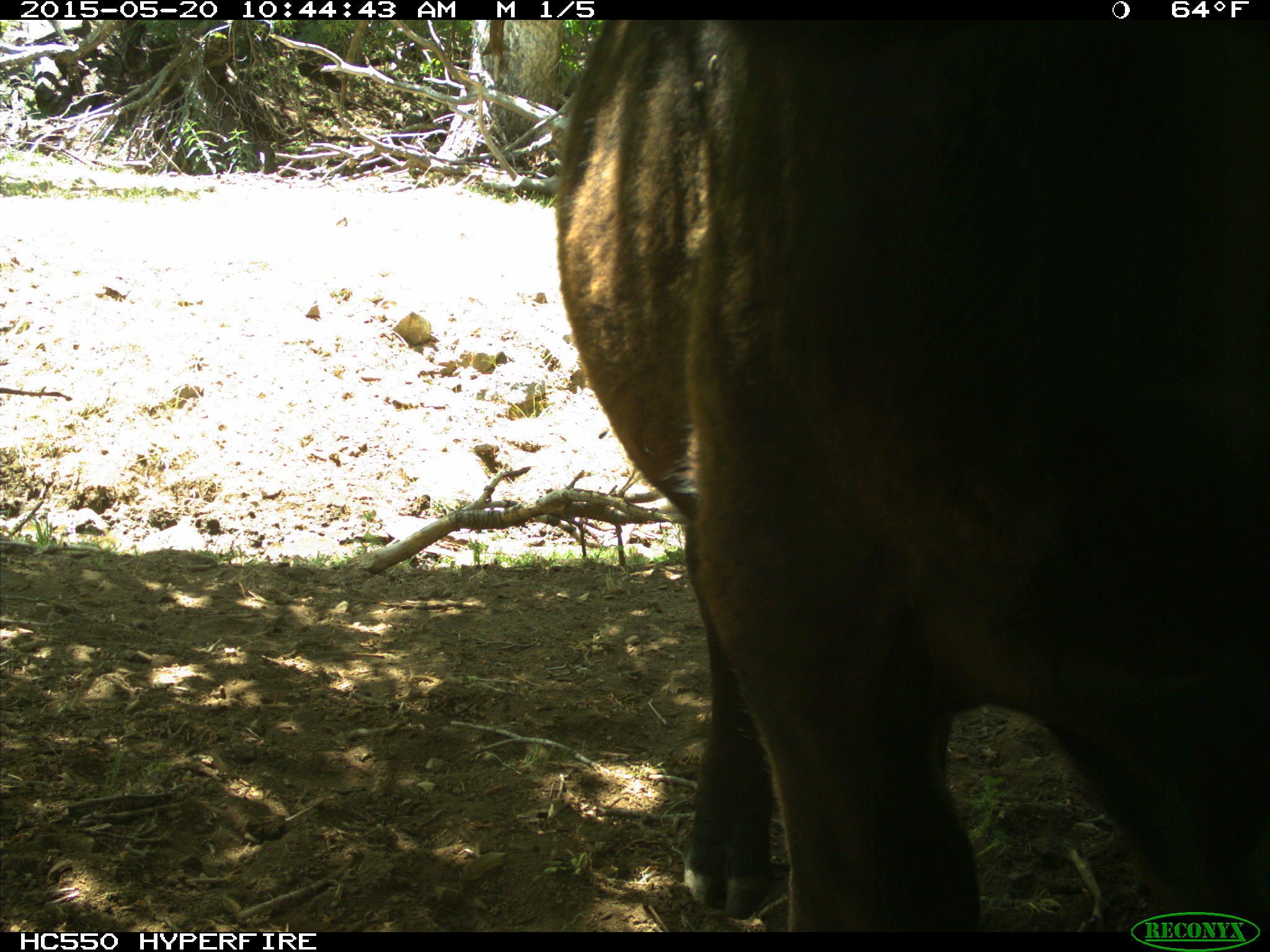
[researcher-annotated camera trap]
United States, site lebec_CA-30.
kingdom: Animalia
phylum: Chordata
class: Mammalia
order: Artiodactyla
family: Bovidae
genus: Bos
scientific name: Bos taurus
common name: domestic cow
Bos taurus (domestic cow).